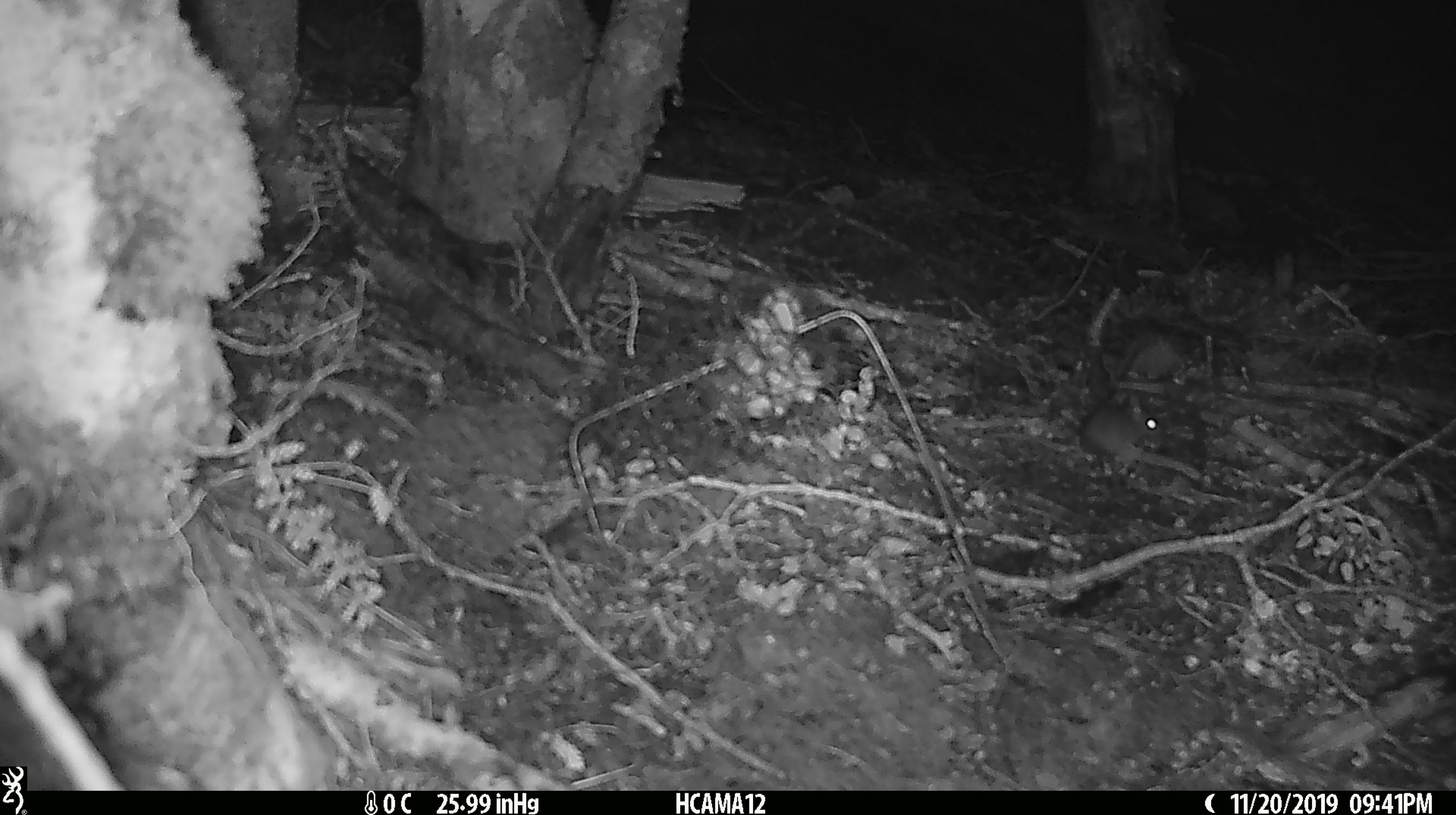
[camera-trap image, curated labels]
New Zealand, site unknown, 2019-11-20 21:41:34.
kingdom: Animalia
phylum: Chordata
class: Mammalia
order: Rodentia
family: Muridae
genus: Mus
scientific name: Mus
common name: mouse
Mouse (Mus).